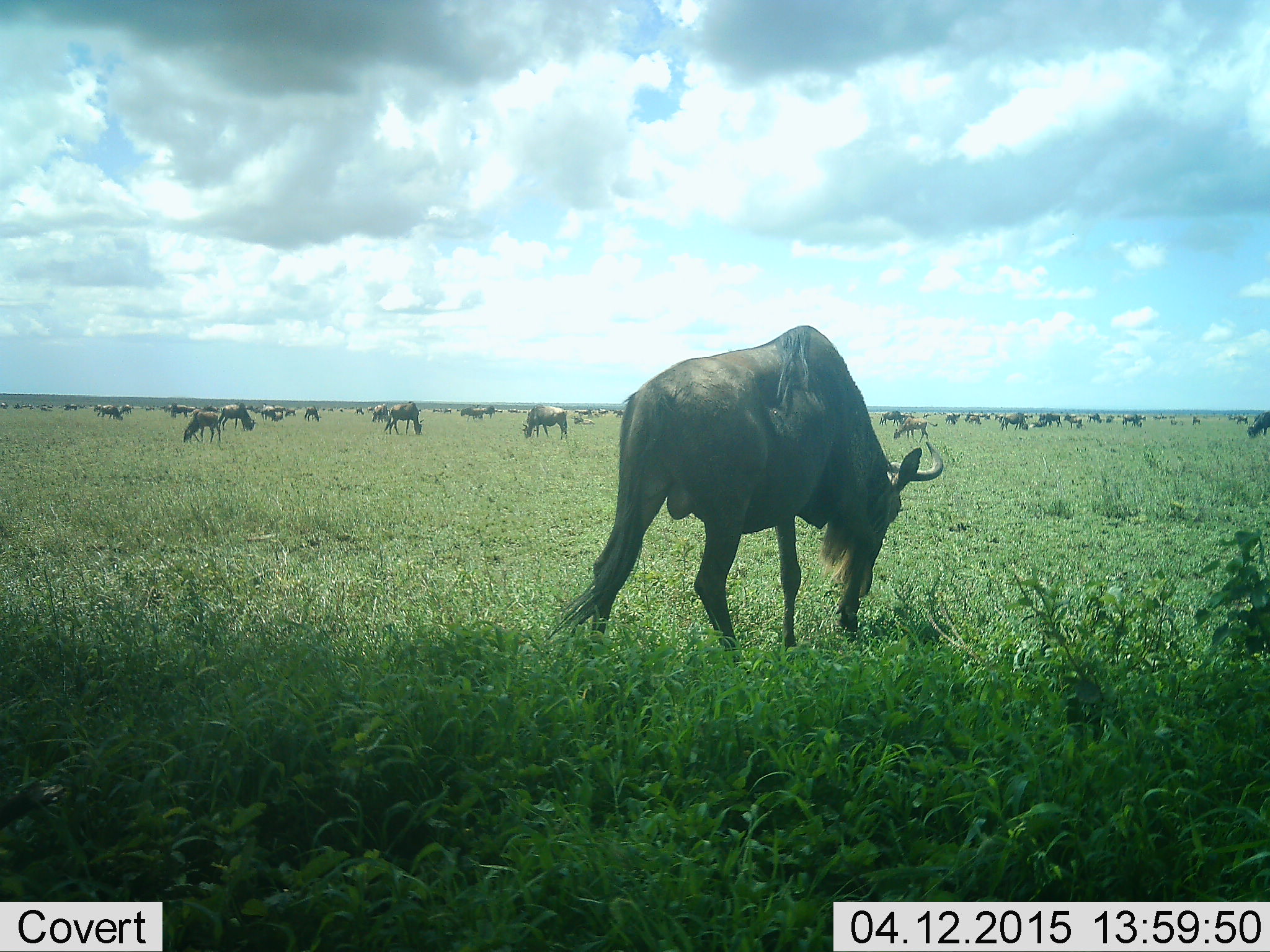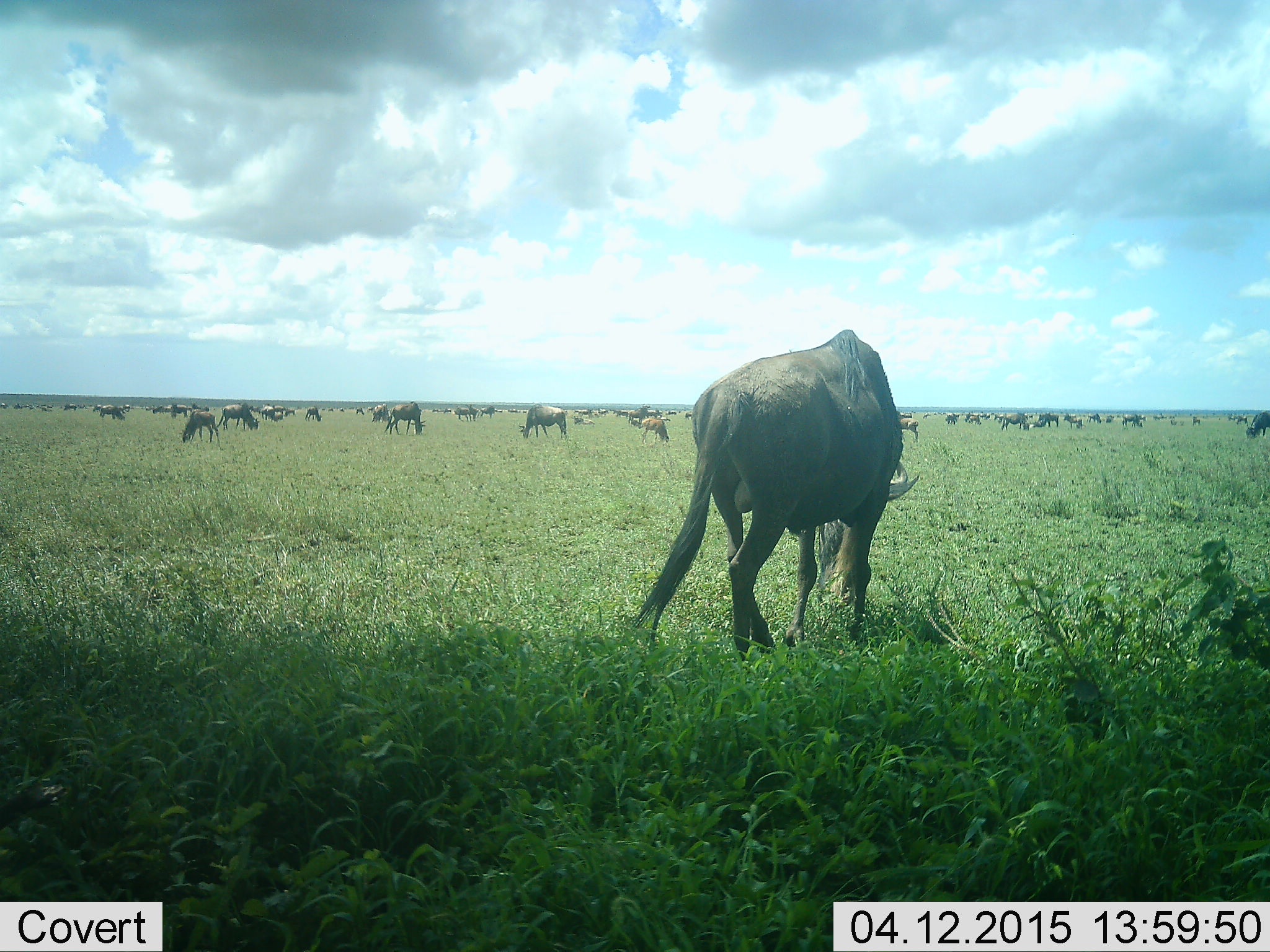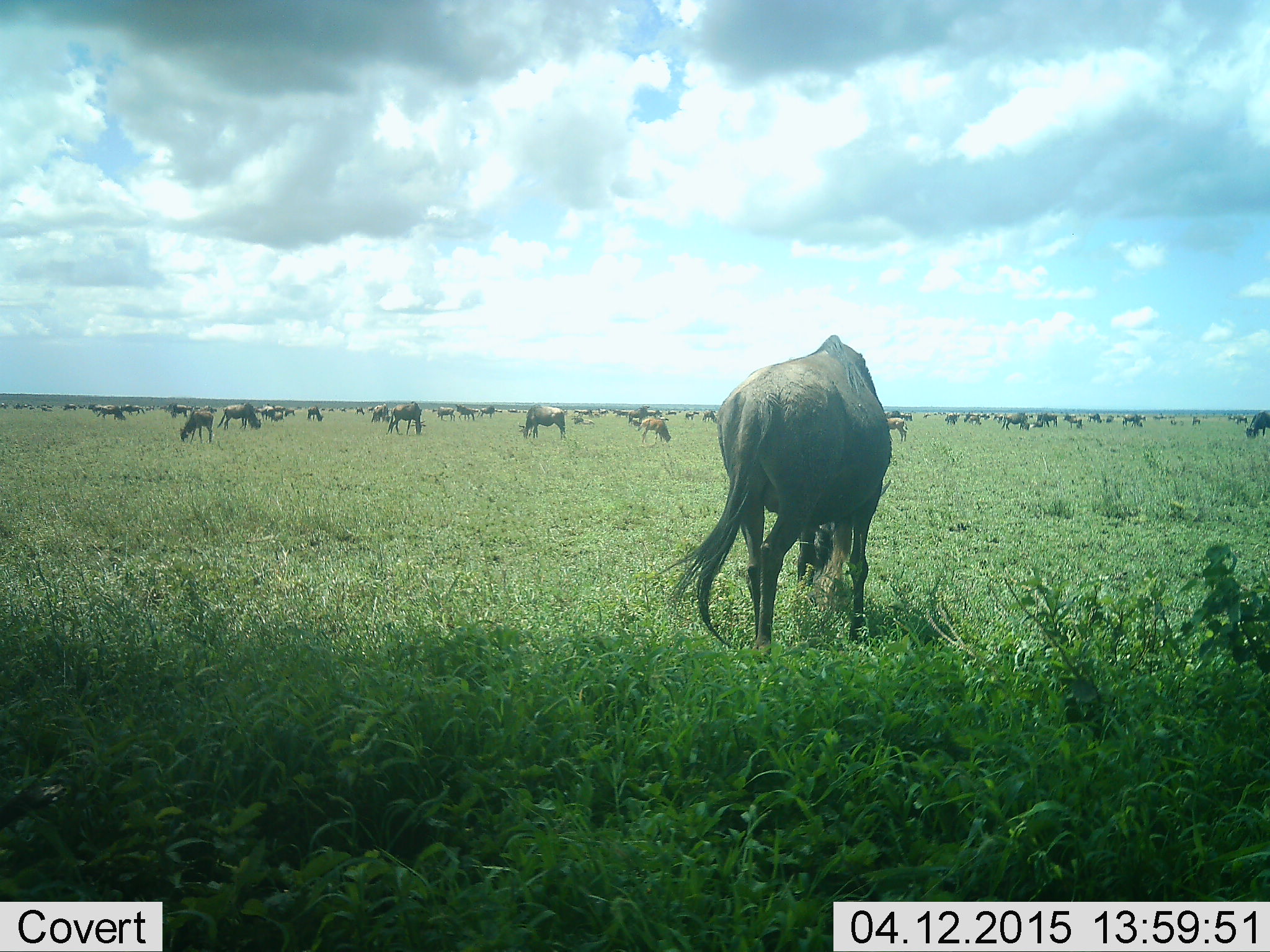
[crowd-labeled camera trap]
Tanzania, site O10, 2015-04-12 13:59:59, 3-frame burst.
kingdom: Animalia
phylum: Chordata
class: Mammalia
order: Artiodactyla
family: Bovidae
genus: Connochaetes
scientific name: Connochaetes taurinus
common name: blue wildebeest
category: wildebeest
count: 11-50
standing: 60%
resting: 10%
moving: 40%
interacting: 0%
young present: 10%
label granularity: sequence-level